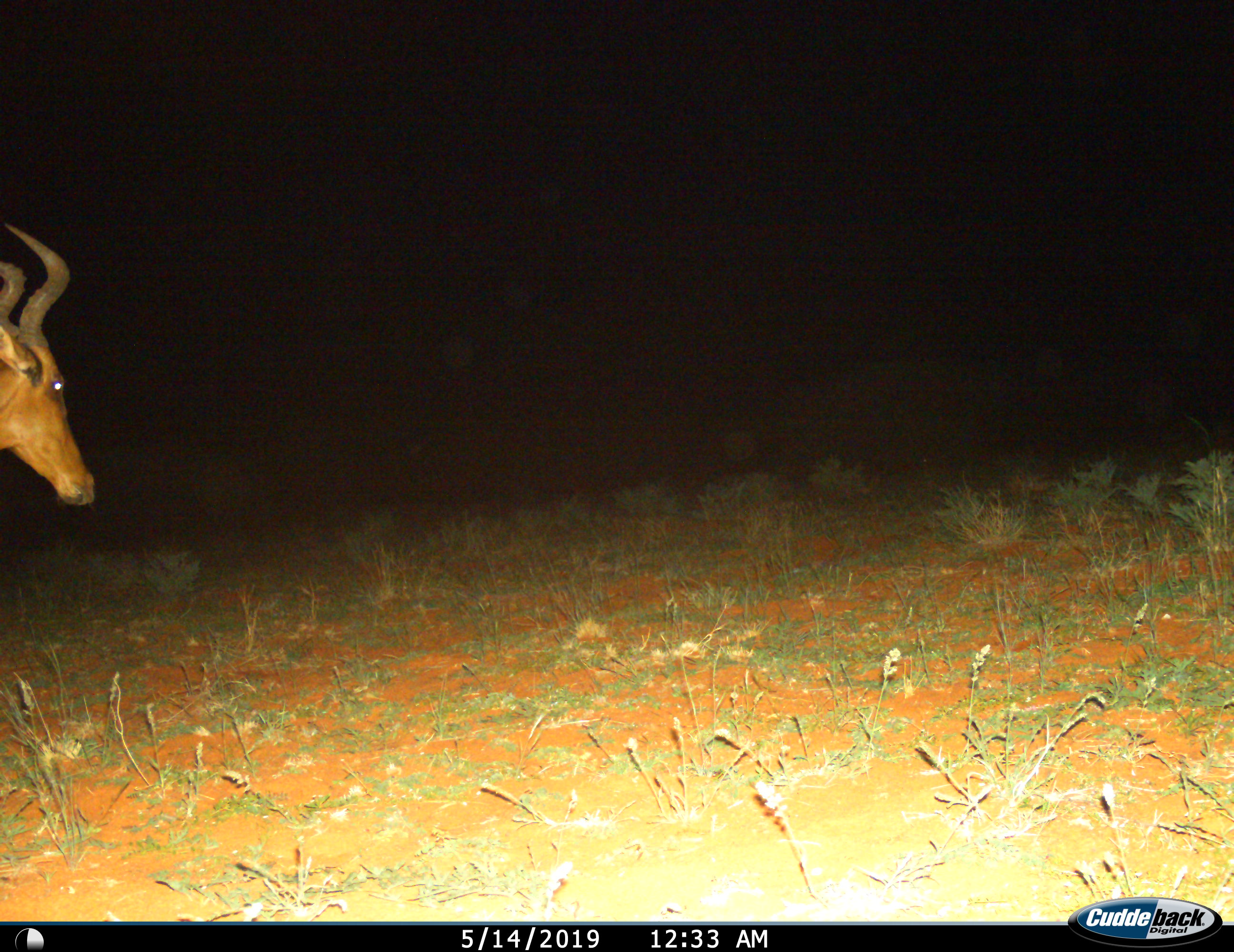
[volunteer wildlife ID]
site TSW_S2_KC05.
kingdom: Animalia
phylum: Chordata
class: Mammalia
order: Artiodactyla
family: Bovidae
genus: Alcelaphus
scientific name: Alcelaphus buselaphus caama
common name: red hartebeest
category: hartebeestred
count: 1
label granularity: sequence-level